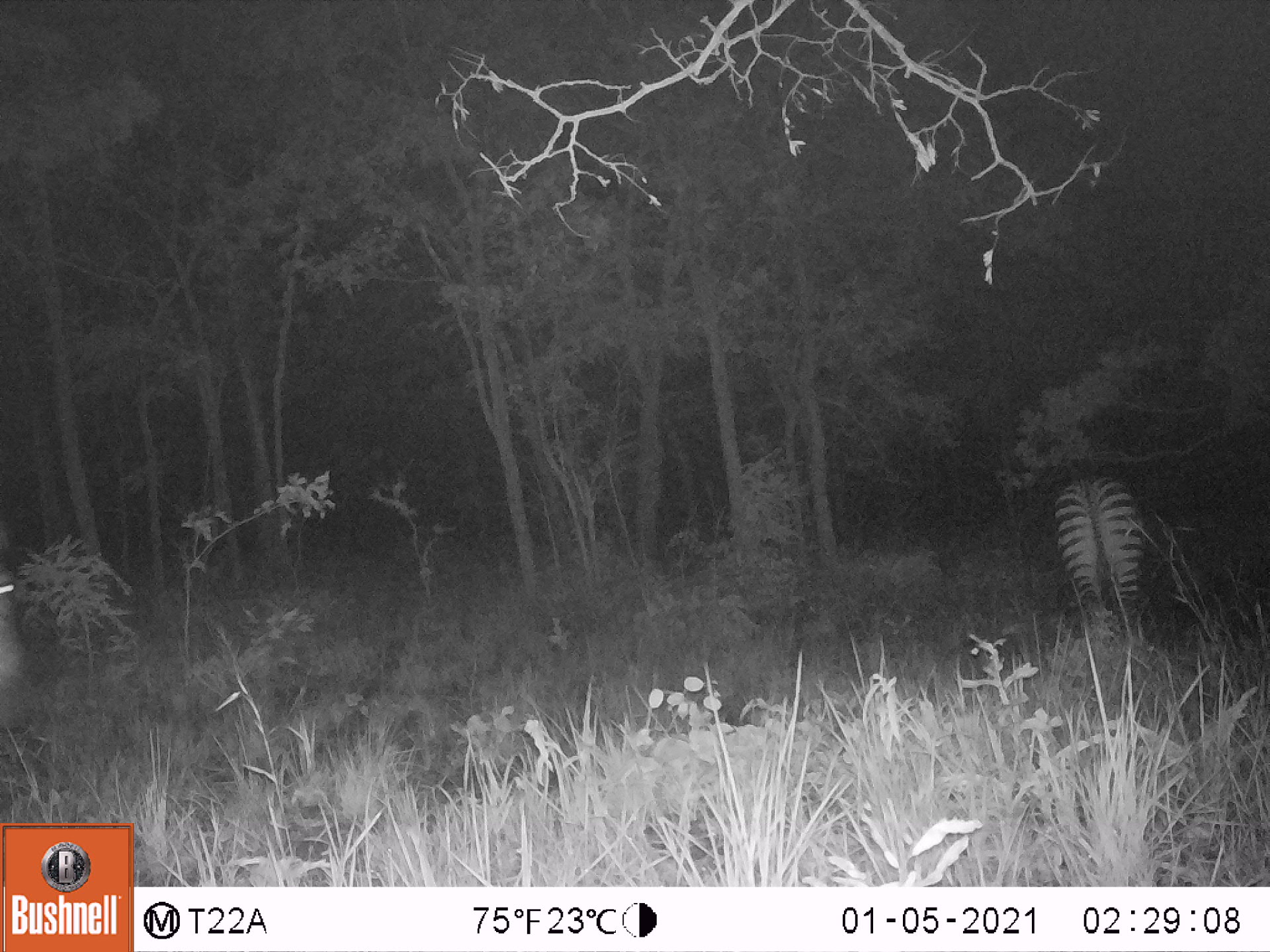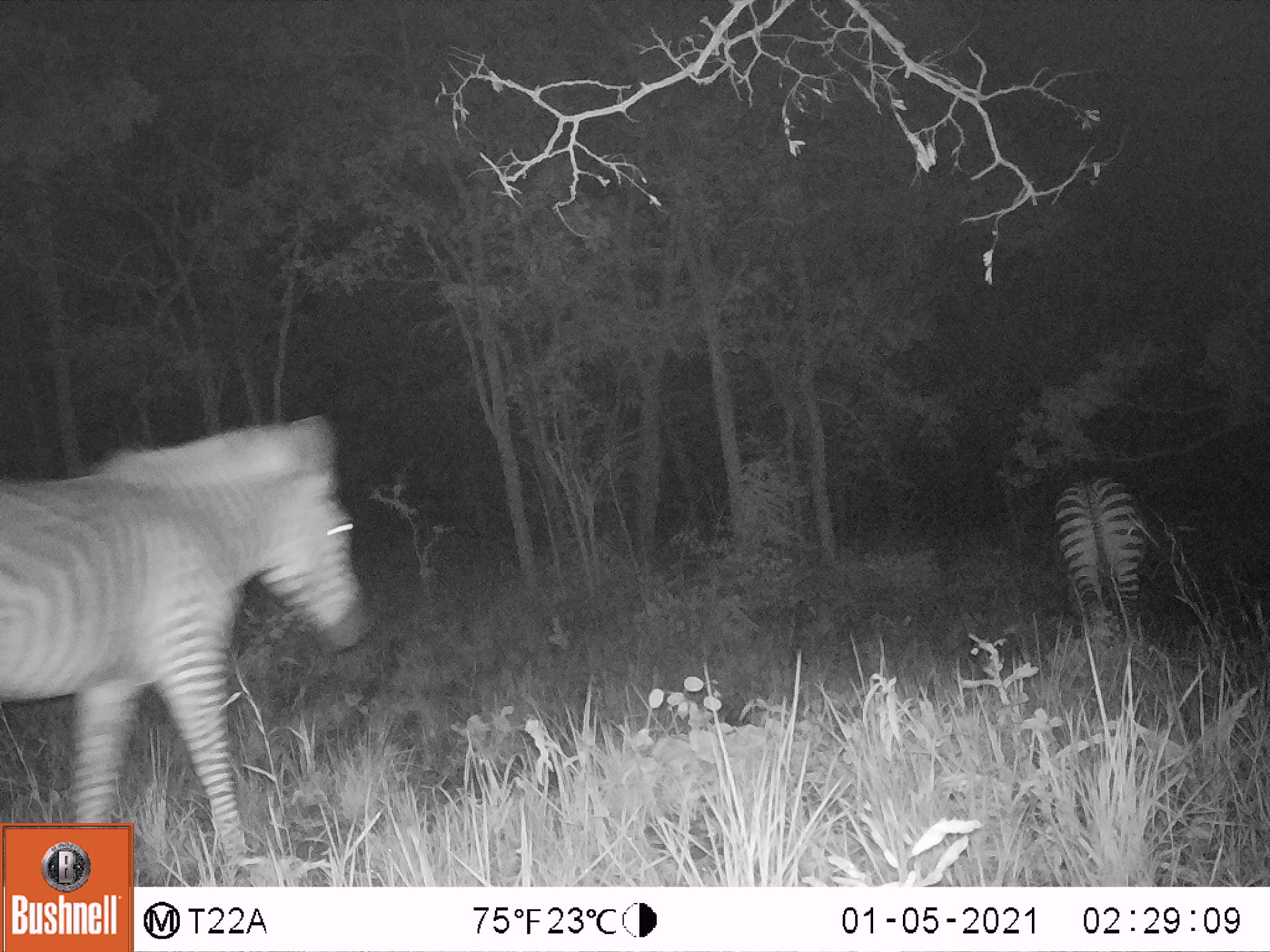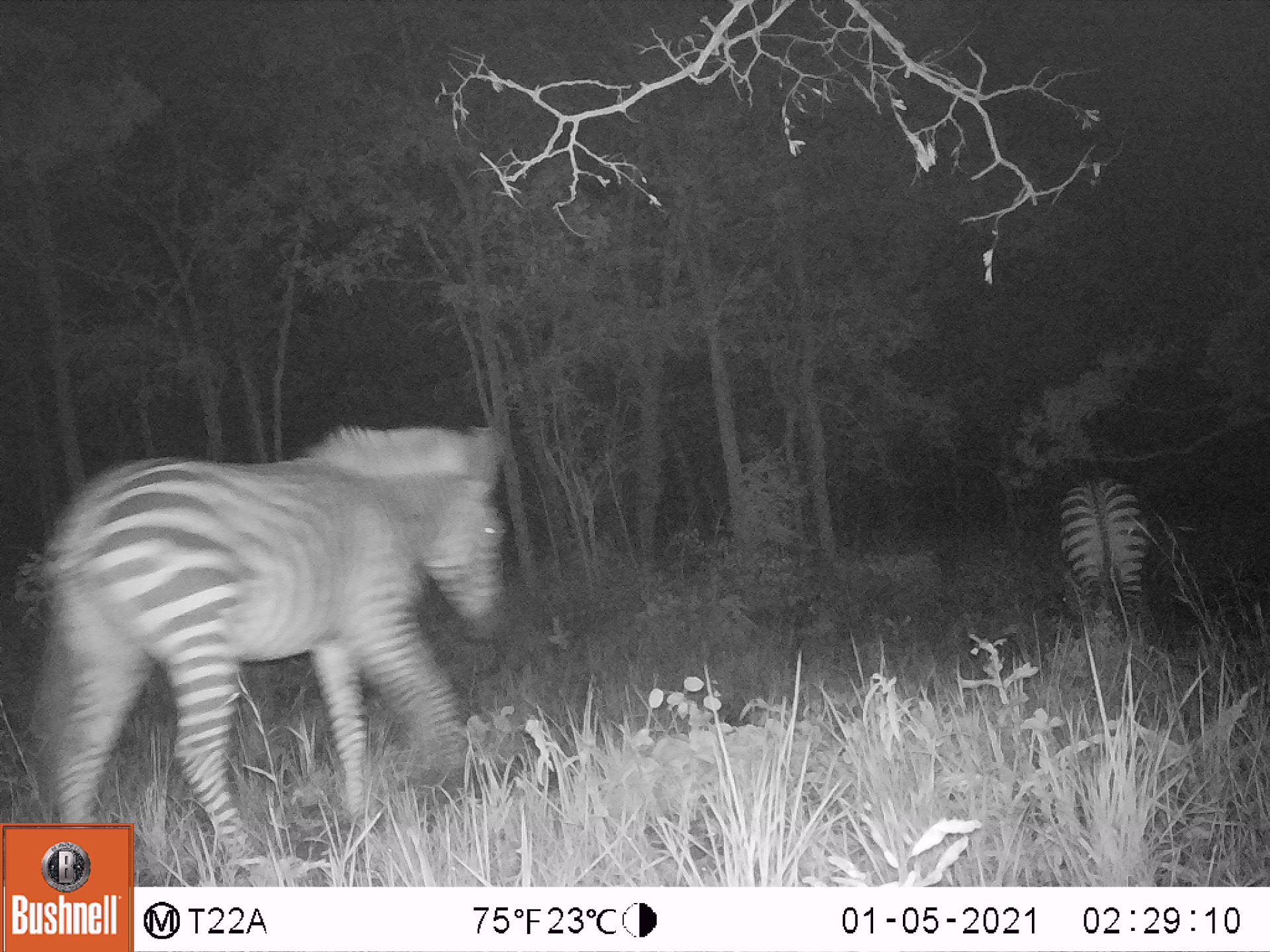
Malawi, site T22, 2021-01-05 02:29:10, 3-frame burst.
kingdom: Animalia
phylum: Chordata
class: Mammalia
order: Perissodactyla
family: Equidae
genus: Equus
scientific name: Equus quagga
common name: plains zebra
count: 2